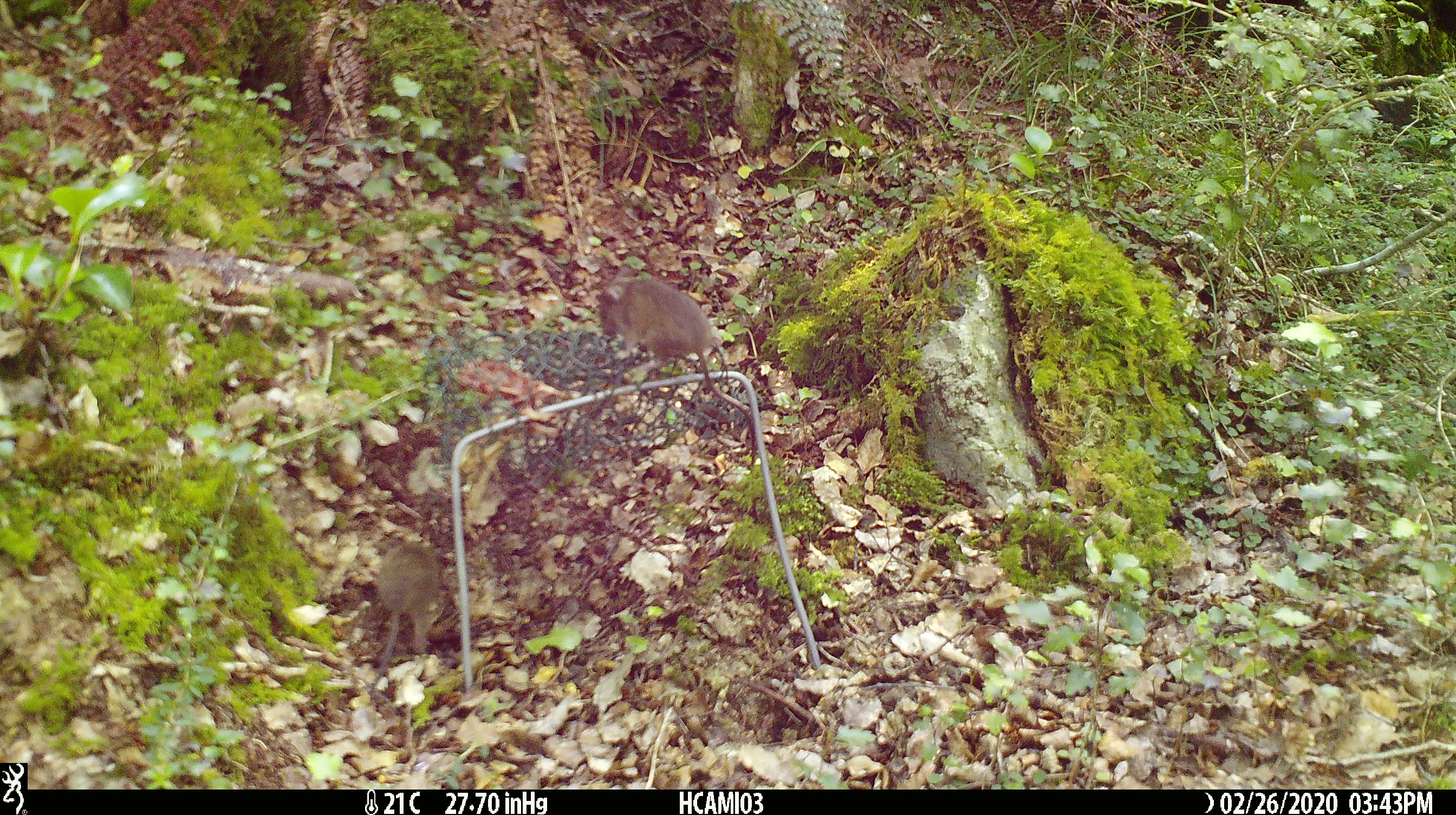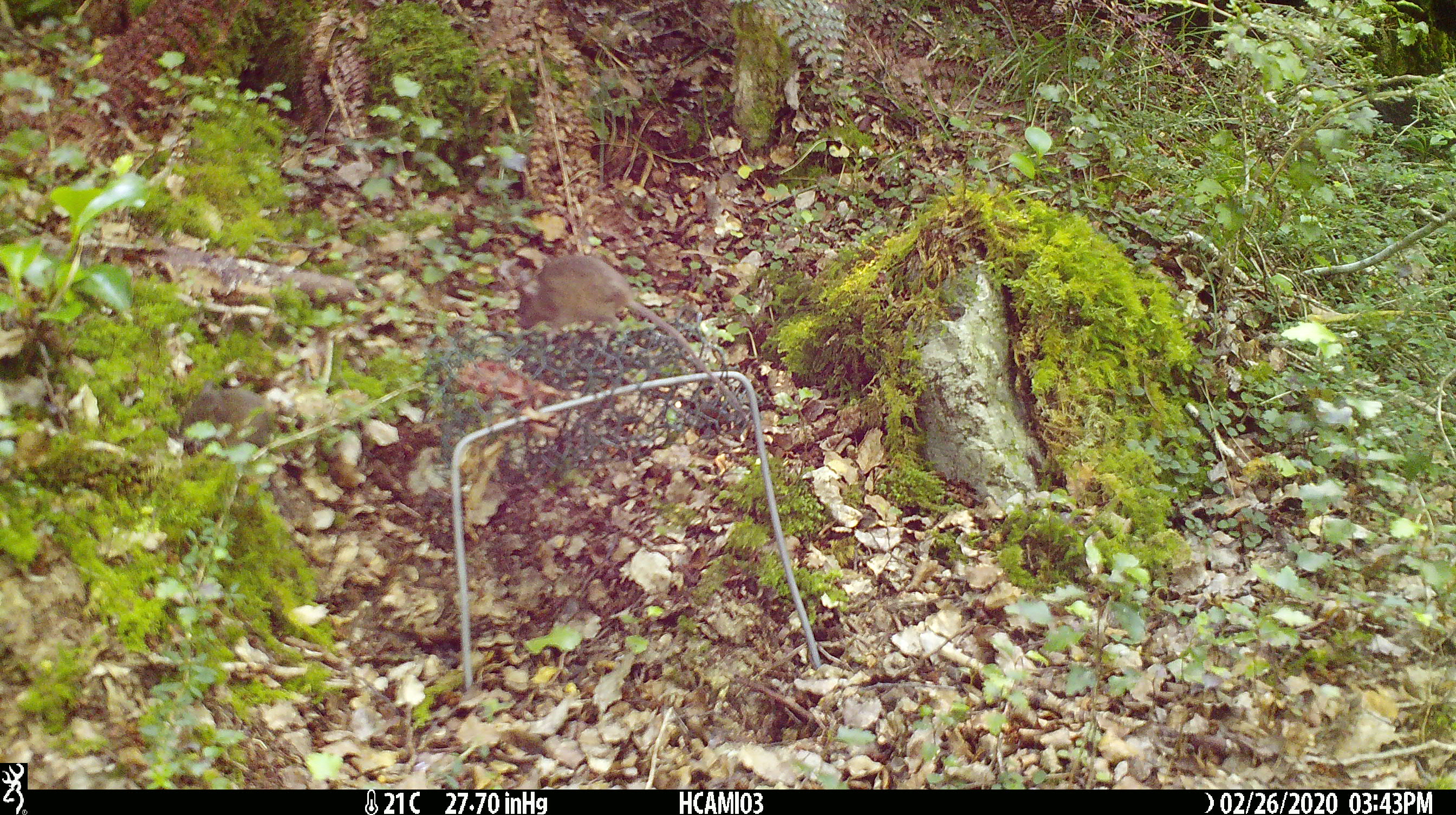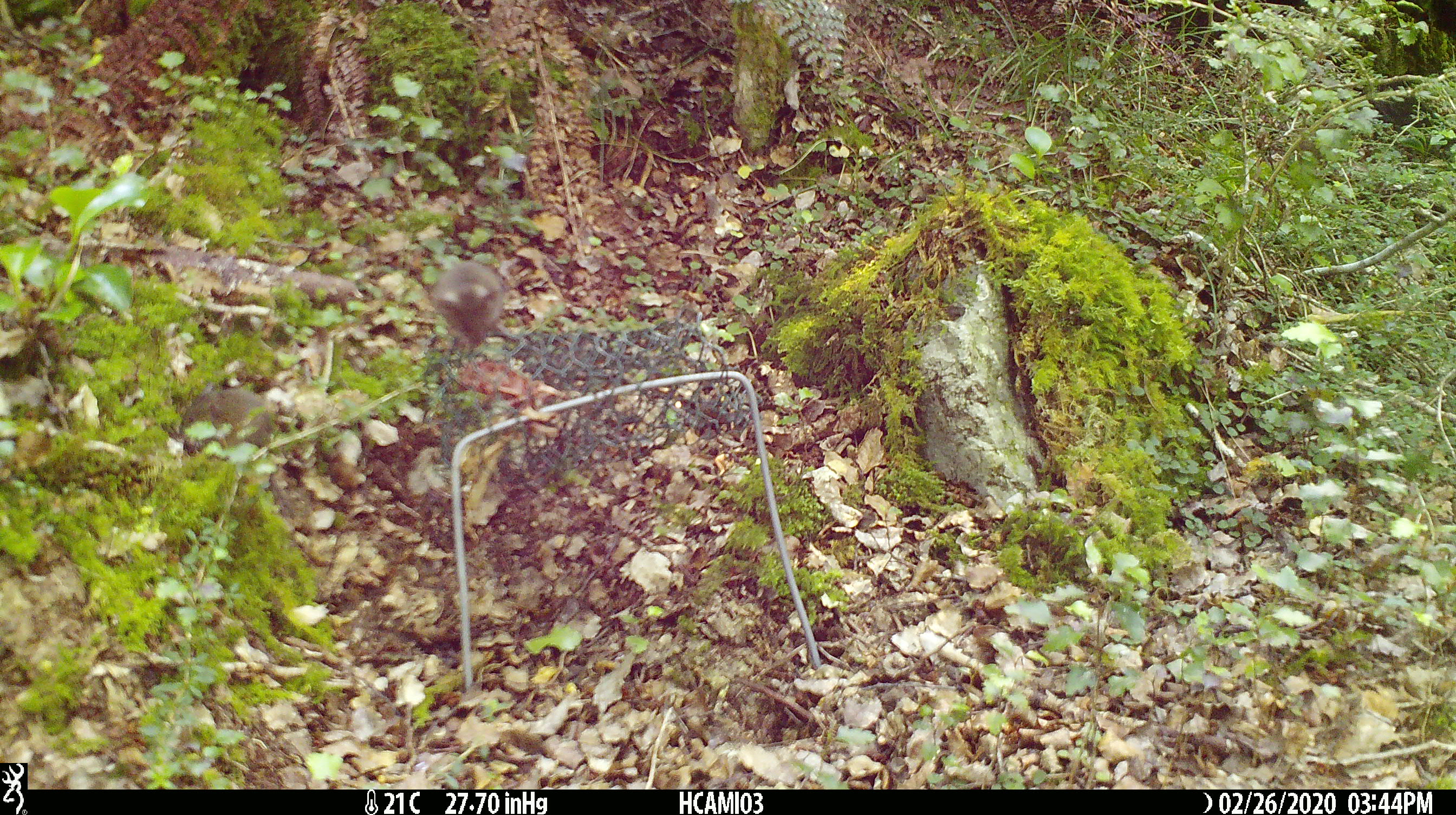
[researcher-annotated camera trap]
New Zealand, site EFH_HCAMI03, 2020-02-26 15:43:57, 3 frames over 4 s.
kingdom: Animalia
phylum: Chordata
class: Mammalia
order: Rodentia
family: Muridae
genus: Mus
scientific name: Mus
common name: mouse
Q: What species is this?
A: Mouse (Mus).